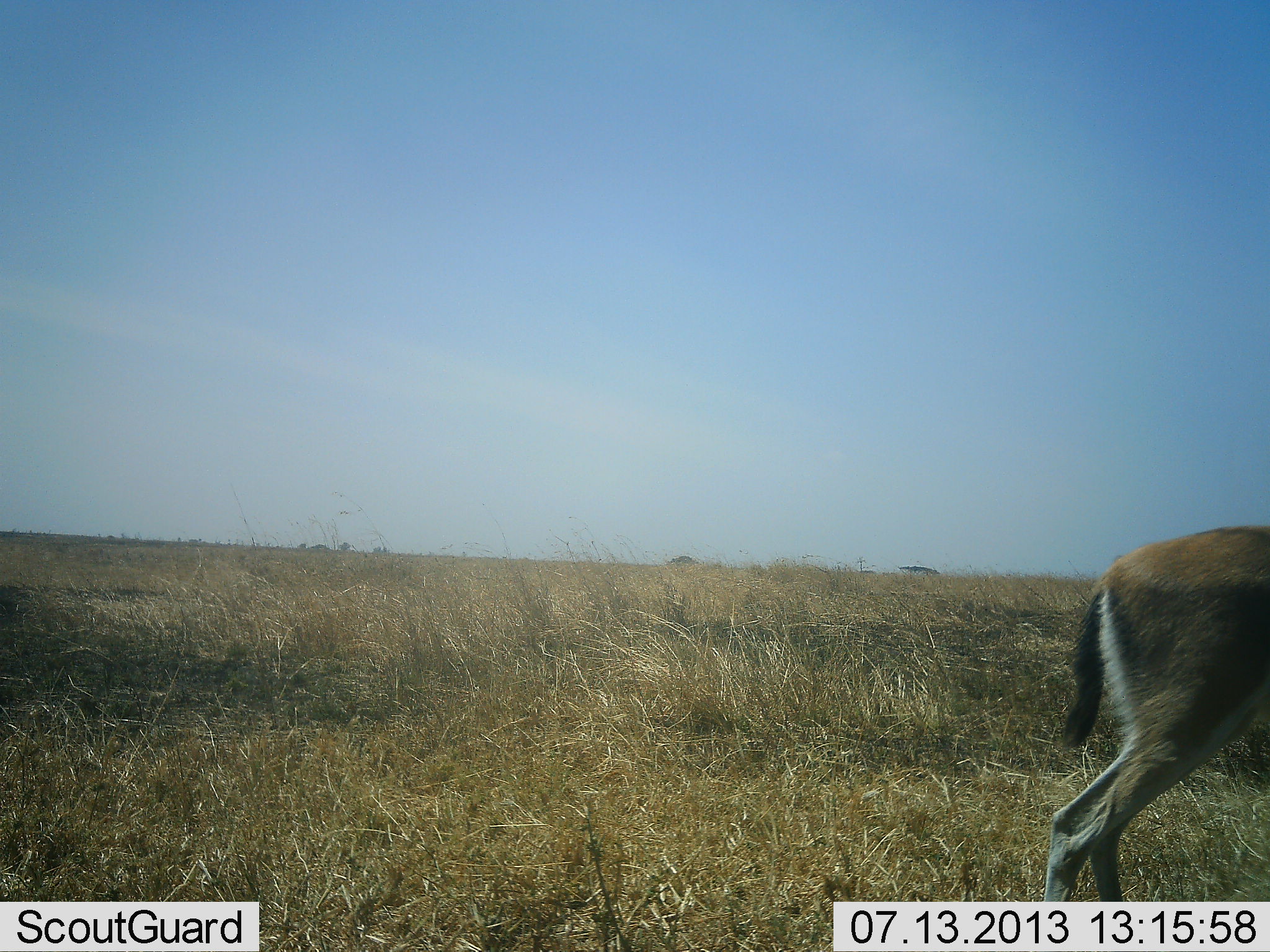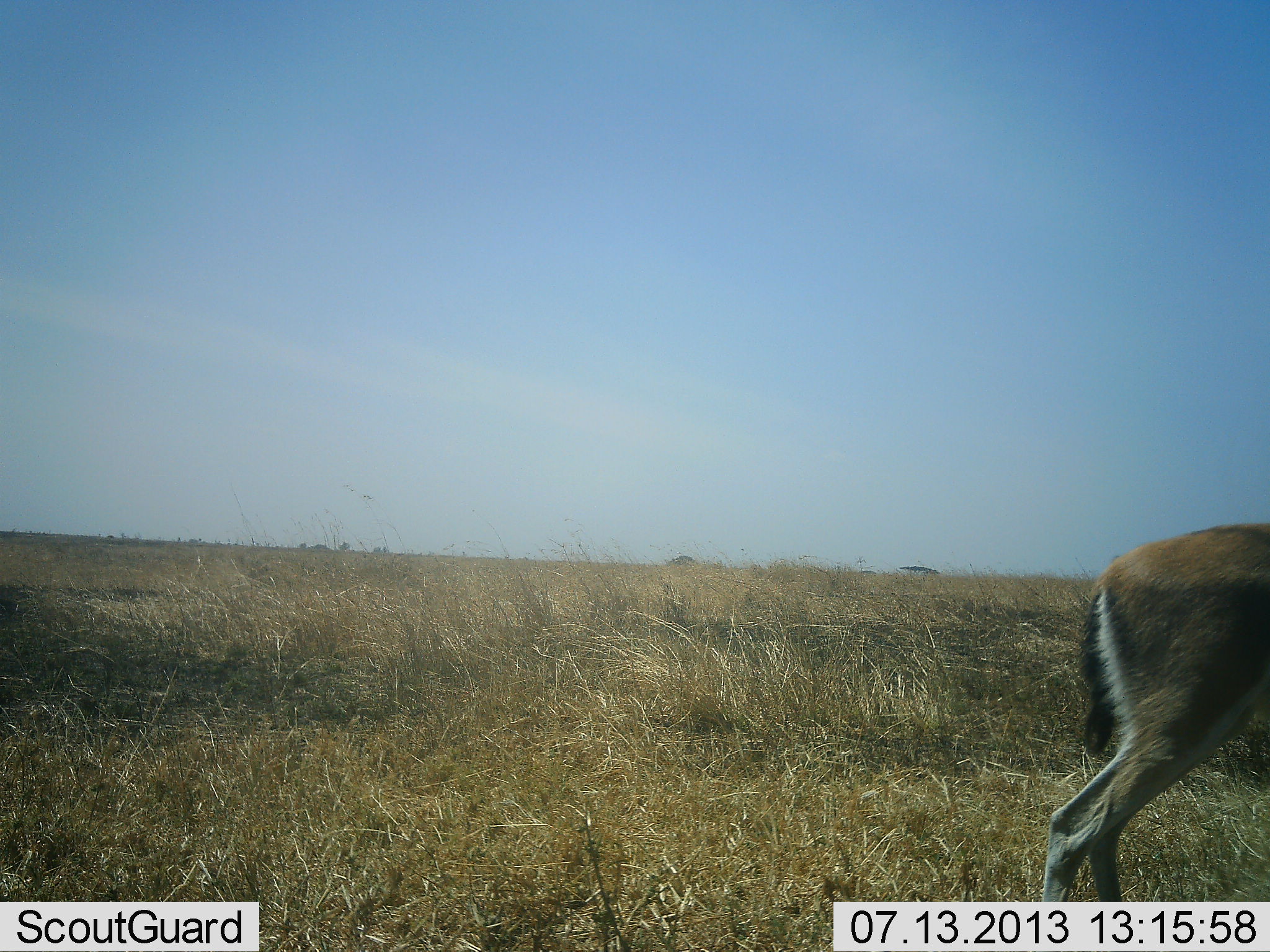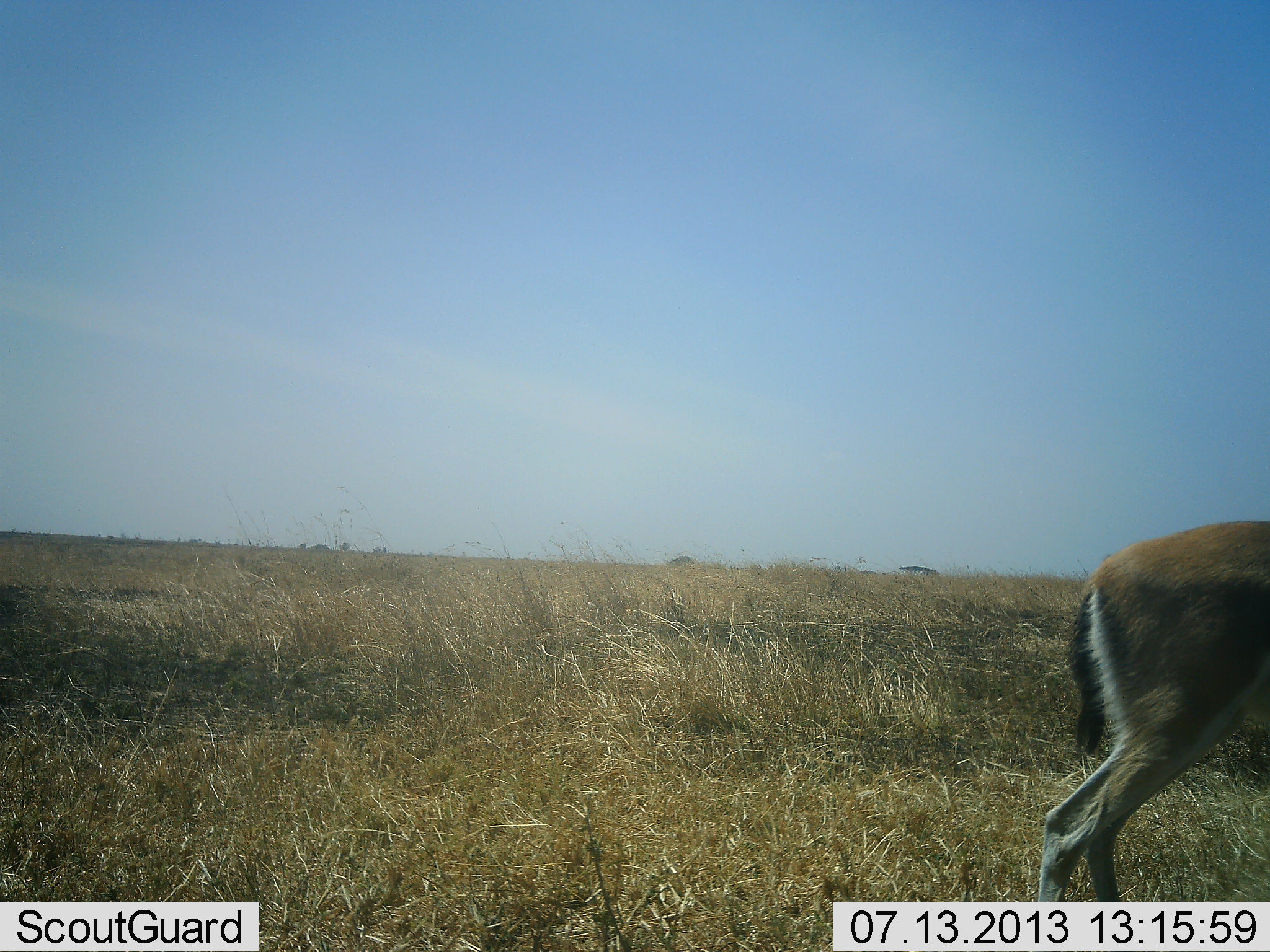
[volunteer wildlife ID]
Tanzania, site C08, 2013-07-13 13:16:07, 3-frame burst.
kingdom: Animalia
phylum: Chordata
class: Mammalia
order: Artiodactyla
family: Bovidae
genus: Eudorcas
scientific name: Eudorcas thomsonii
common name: thomson's gazelle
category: gazellethomsons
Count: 1.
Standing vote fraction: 96%.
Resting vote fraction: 0%.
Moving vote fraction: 4%.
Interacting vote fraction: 0%.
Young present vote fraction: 0%.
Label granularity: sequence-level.